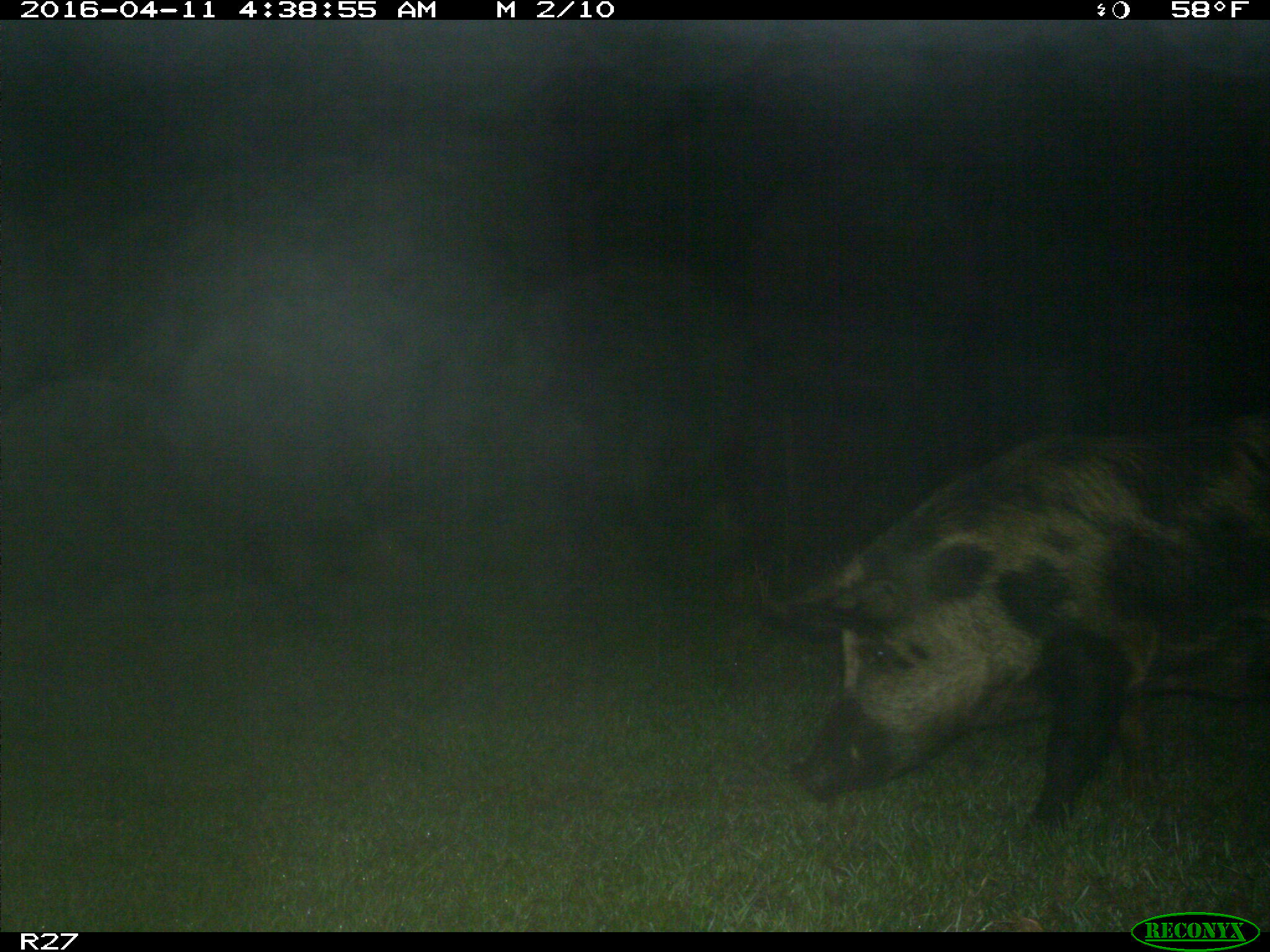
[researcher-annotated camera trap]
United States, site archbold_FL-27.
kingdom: Animalia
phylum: Chordata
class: Mammalia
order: Artiodactyla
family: Suidae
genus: Sus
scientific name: Sus scrofa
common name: wild boar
Sus scrofa (wild boar).